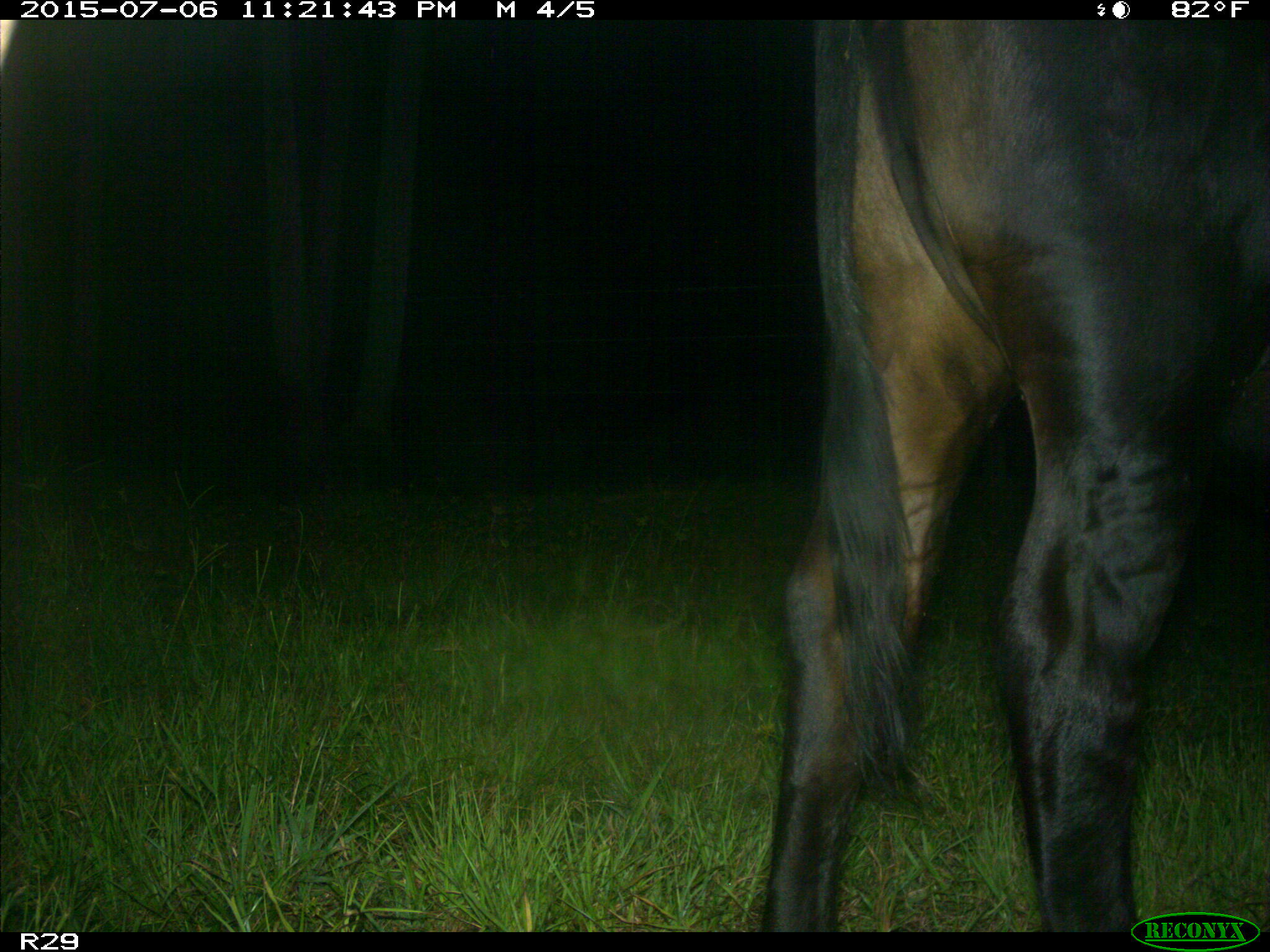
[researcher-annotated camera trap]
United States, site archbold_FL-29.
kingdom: Animalia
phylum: Chordata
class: Mammalia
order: Artiodactyla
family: Bovidae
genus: Bos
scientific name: Bos taurus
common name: domestic cow